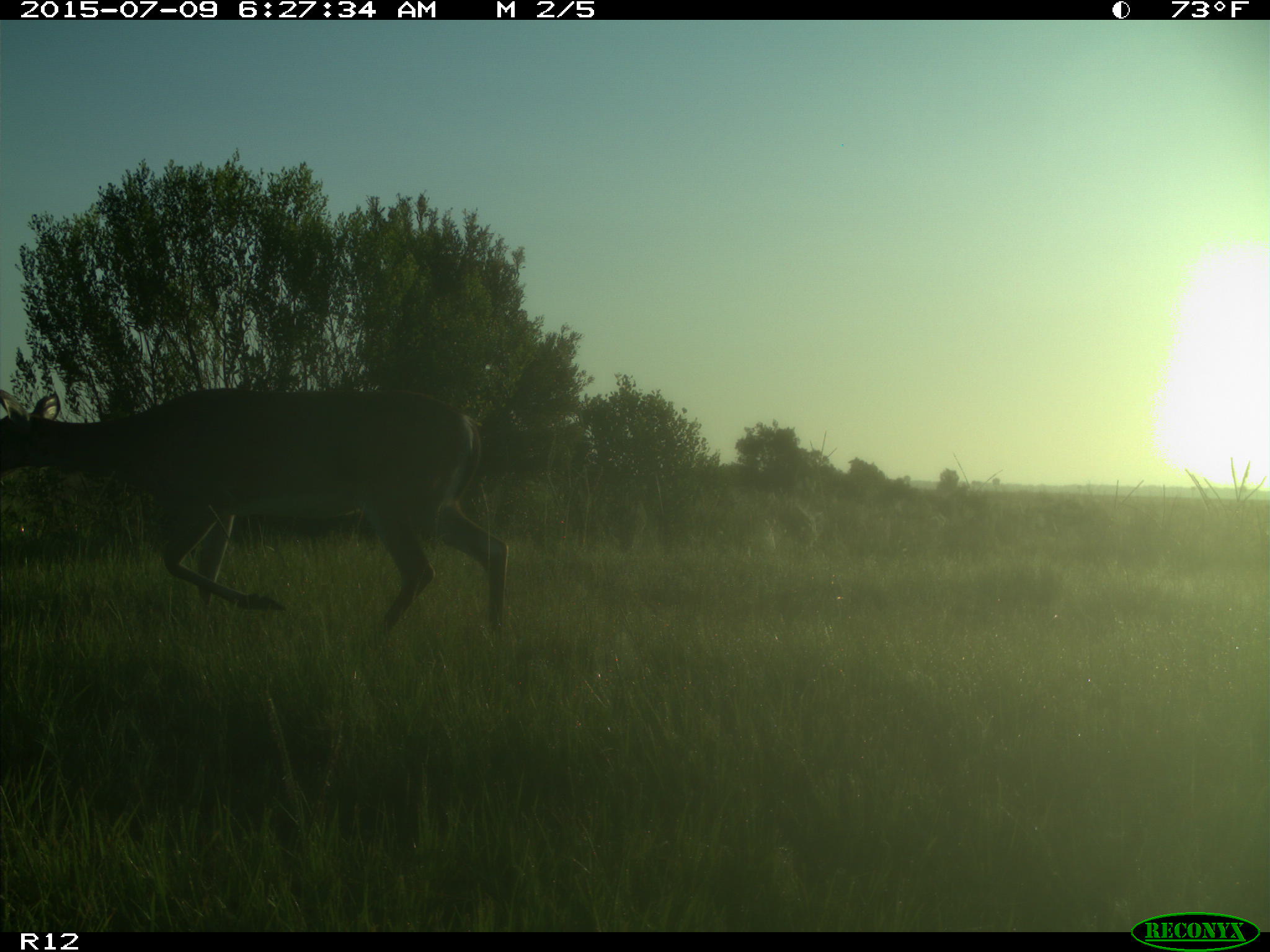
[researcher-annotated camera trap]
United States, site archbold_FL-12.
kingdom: Animalia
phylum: Chordata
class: Mammalia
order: Artiodactyla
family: Cervidae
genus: Odocoileus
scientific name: Odocoileus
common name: deer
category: unidentified deer